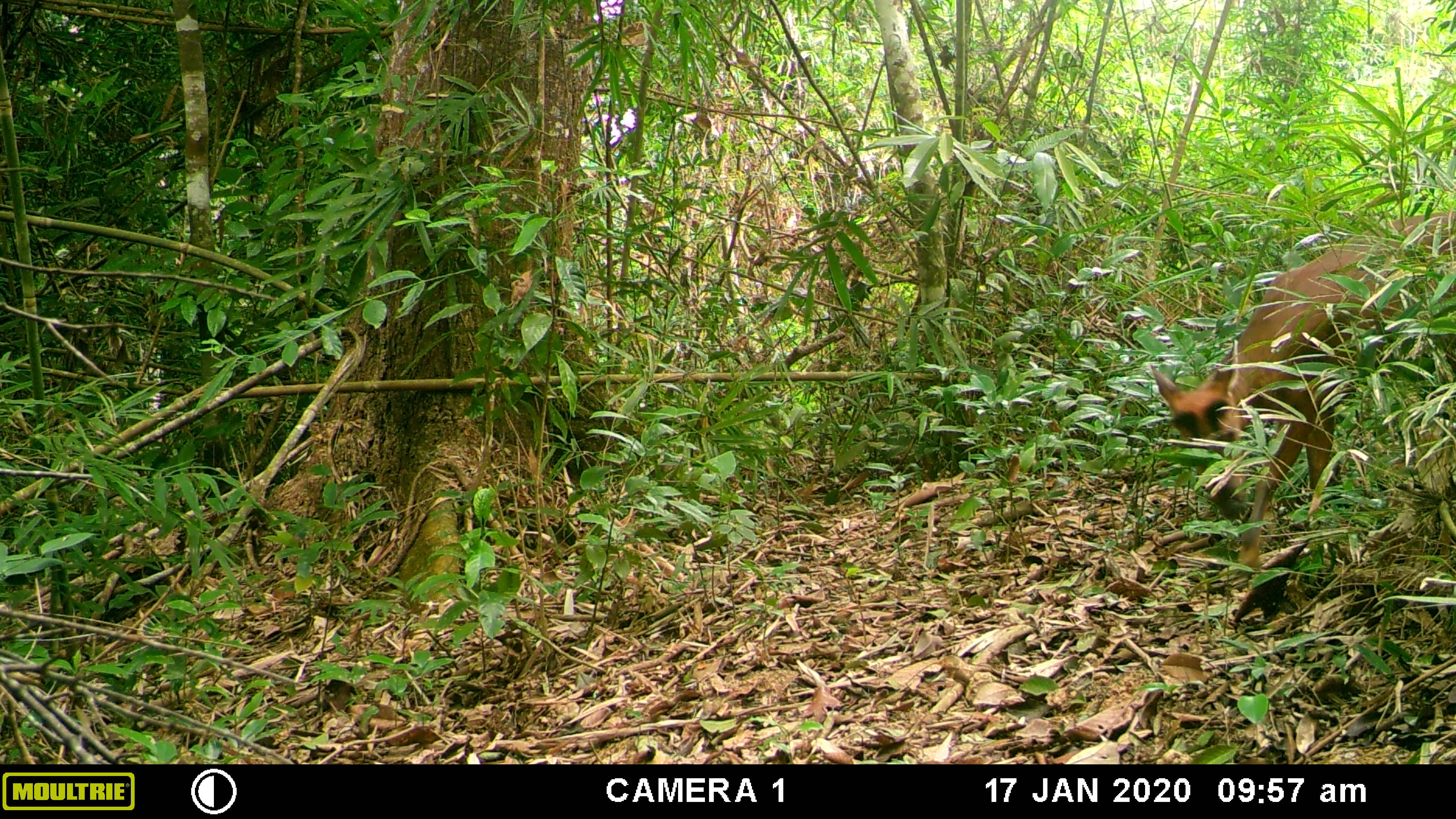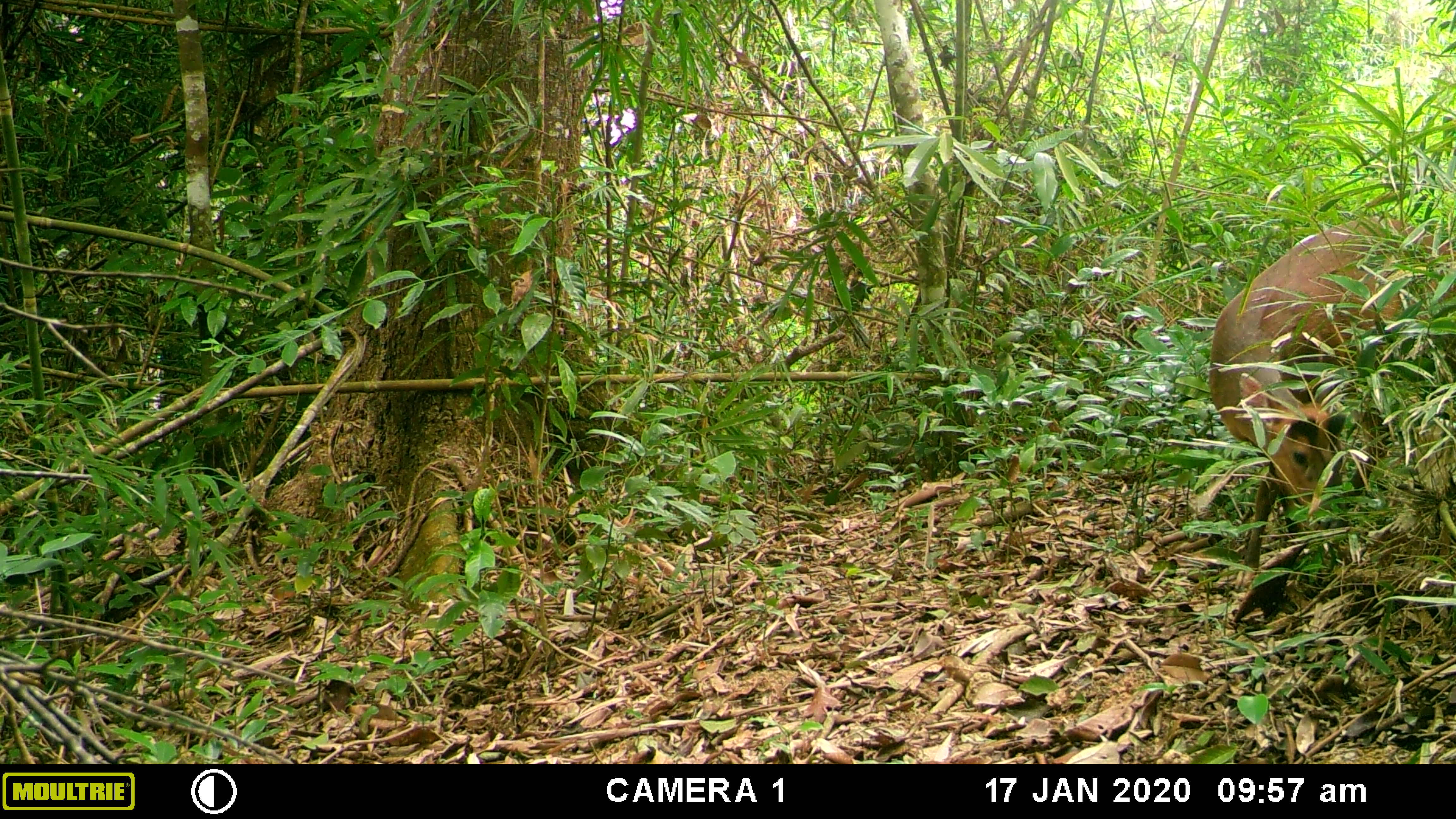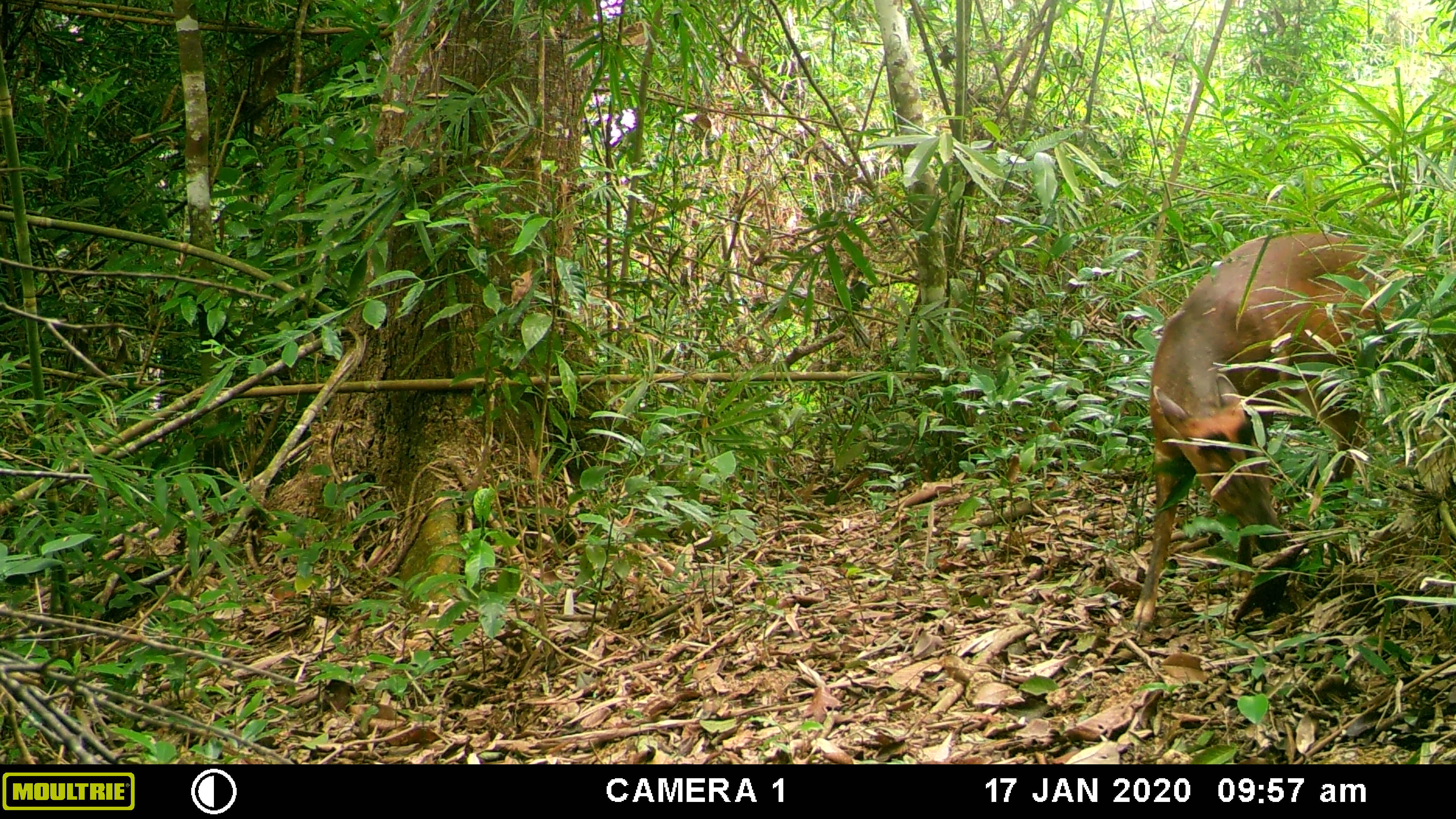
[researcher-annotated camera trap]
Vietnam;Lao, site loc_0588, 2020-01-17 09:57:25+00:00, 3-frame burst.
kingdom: Animalia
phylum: Chordata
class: Mammalia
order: Artiodactyla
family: Cervidae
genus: Muntiacus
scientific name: Muntiacus muntjak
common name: red muntjac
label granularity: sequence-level